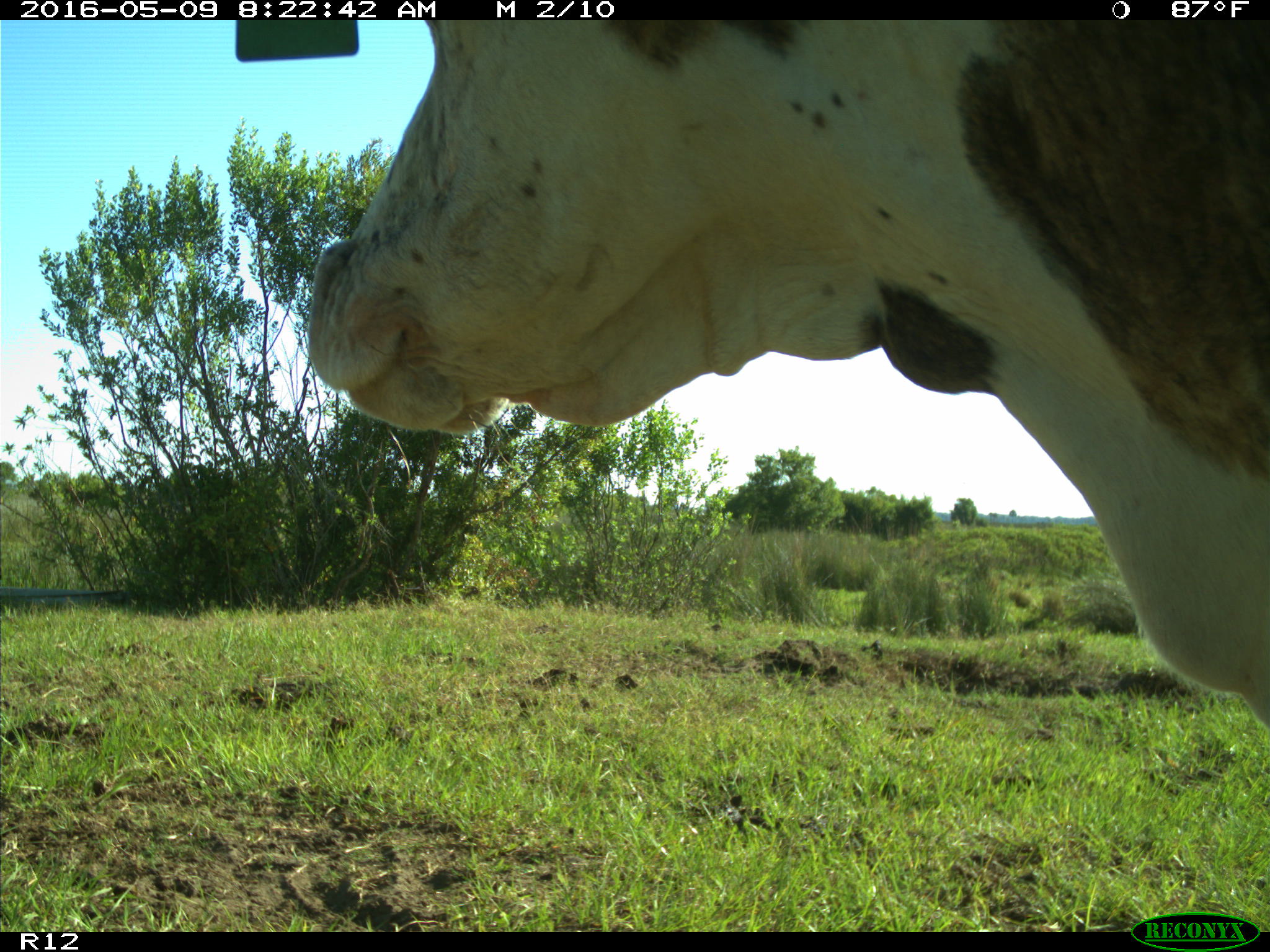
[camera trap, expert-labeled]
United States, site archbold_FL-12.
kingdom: Animalia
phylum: Chordata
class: Mammalia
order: Artiodactyla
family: Bovidae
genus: Bos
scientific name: Bos taurus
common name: domestic cow